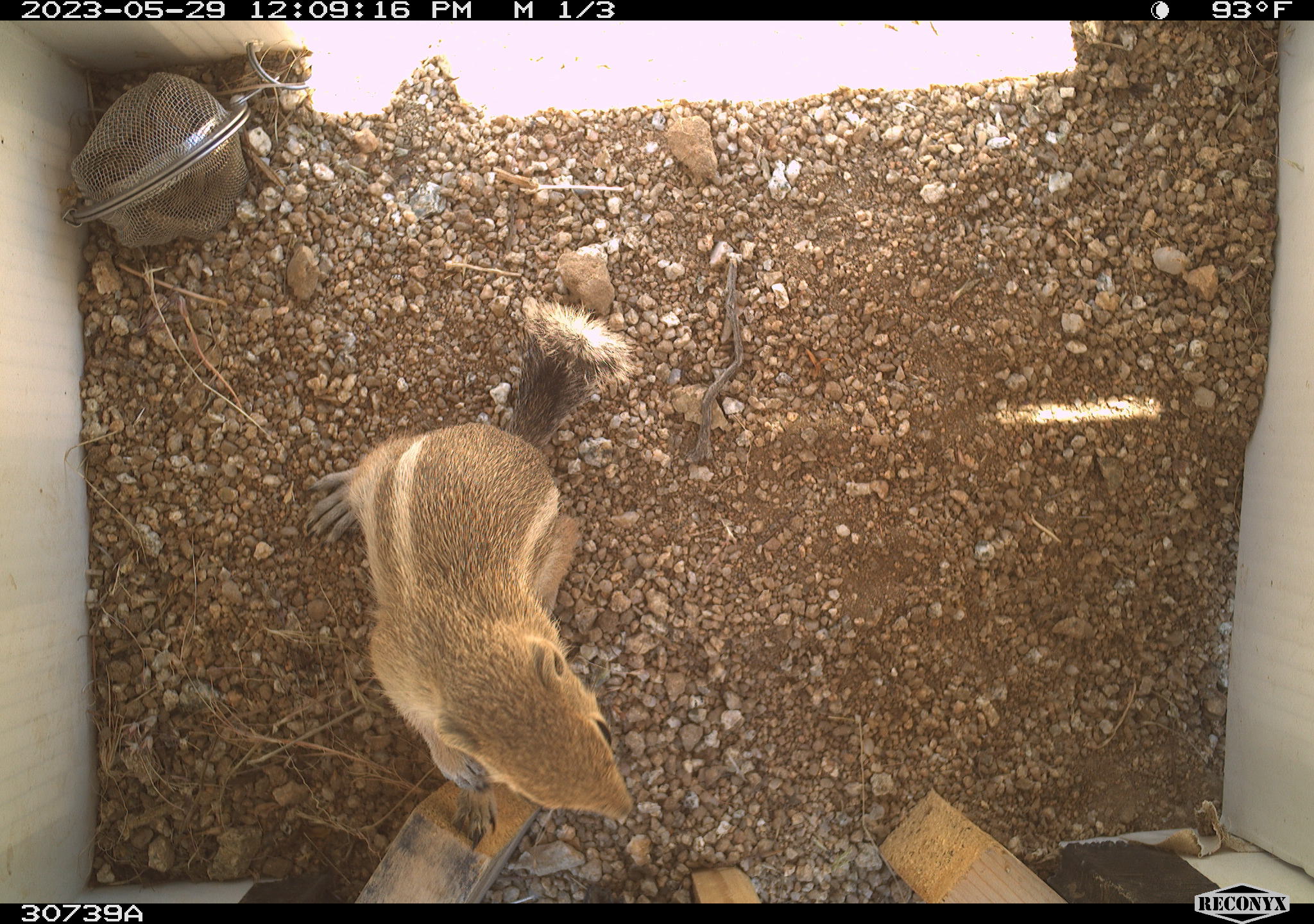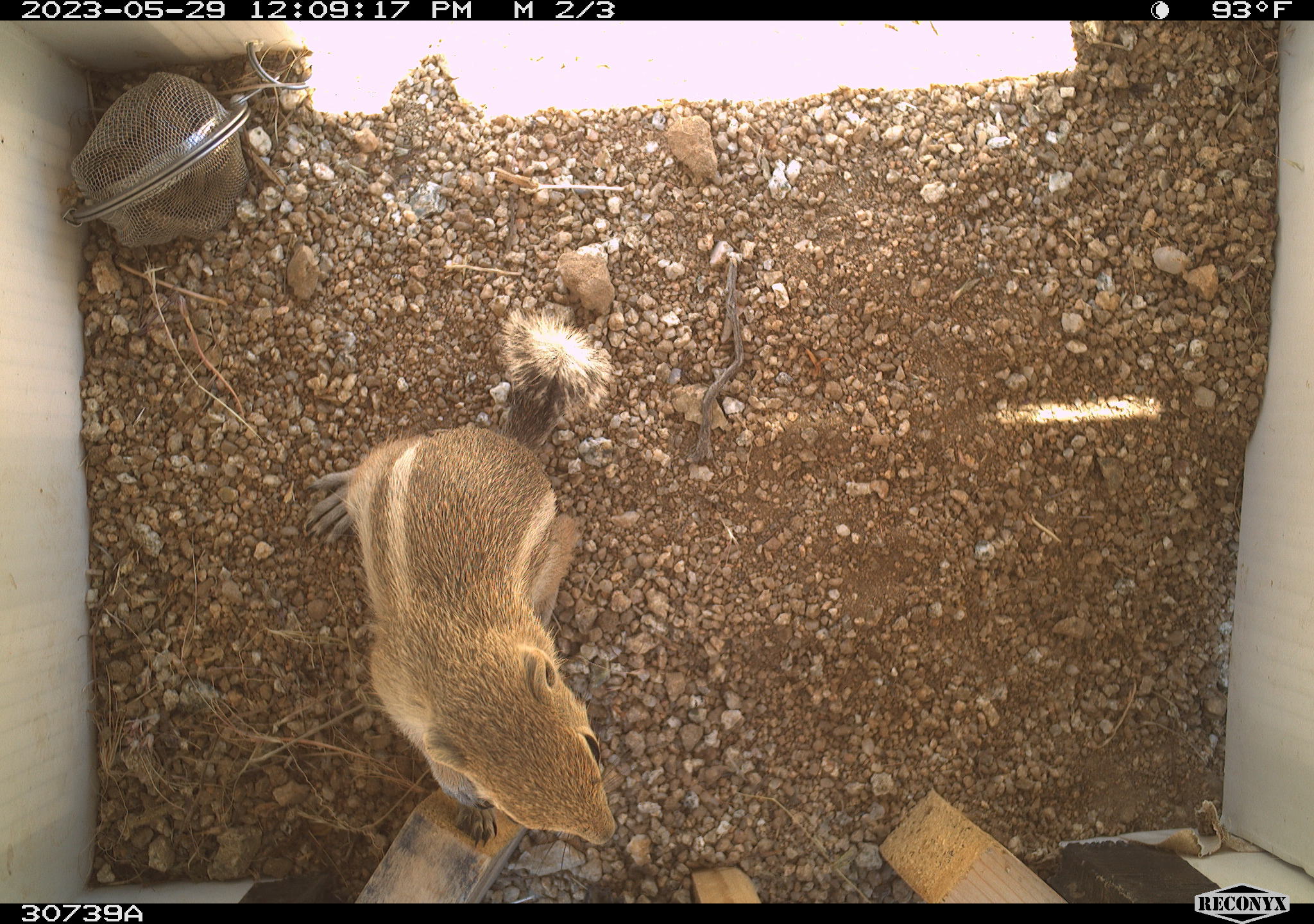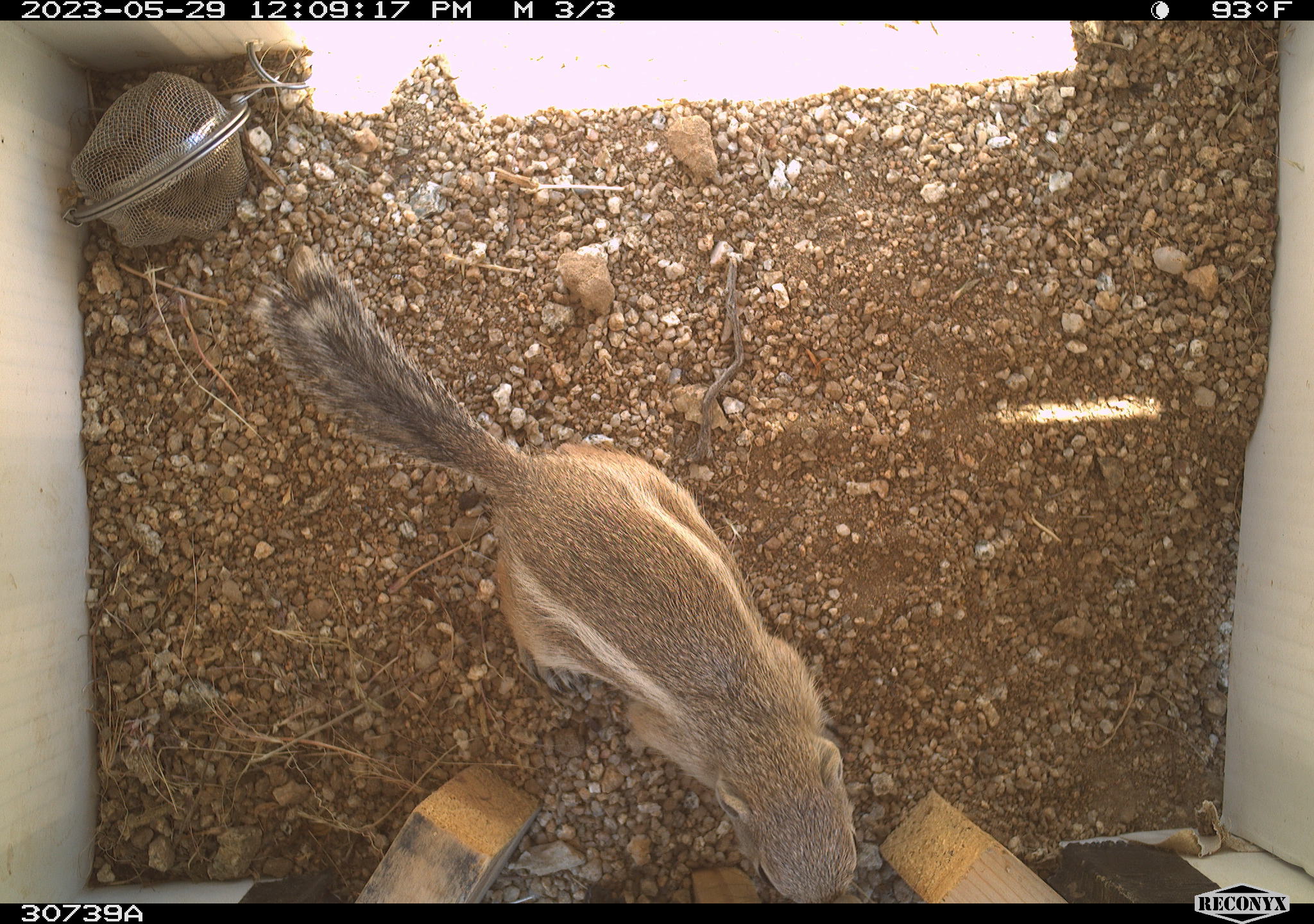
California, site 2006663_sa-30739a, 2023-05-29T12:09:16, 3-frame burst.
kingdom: Animalia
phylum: Chordata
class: Mammalia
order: Rodentia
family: Sciuridae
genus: Ammospermophilus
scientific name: Ammospermophilus leucurus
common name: white-tailed antelope squirrel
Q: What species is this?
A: White-tailed antelope squirrel (Ammospermophilus leucurus).